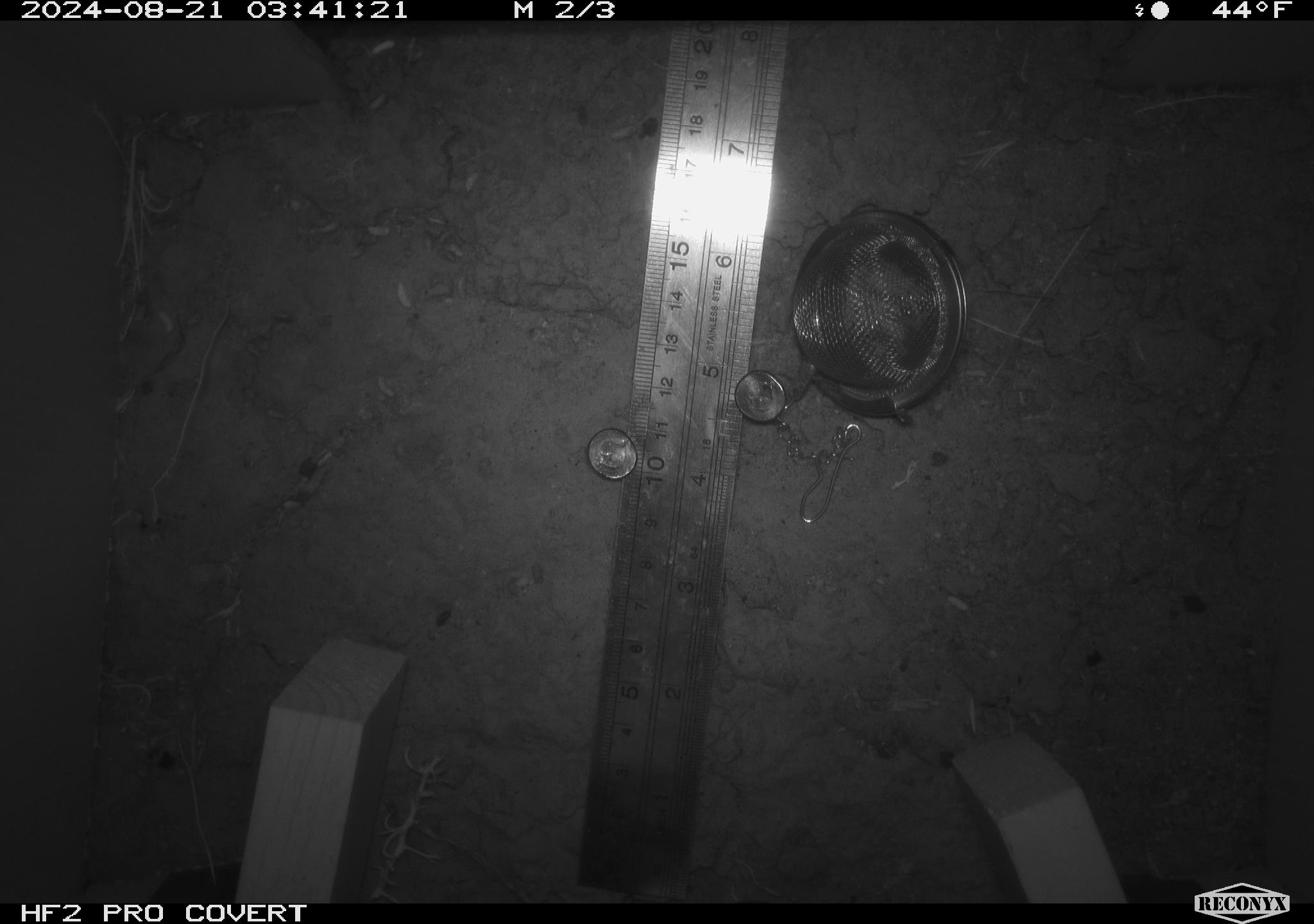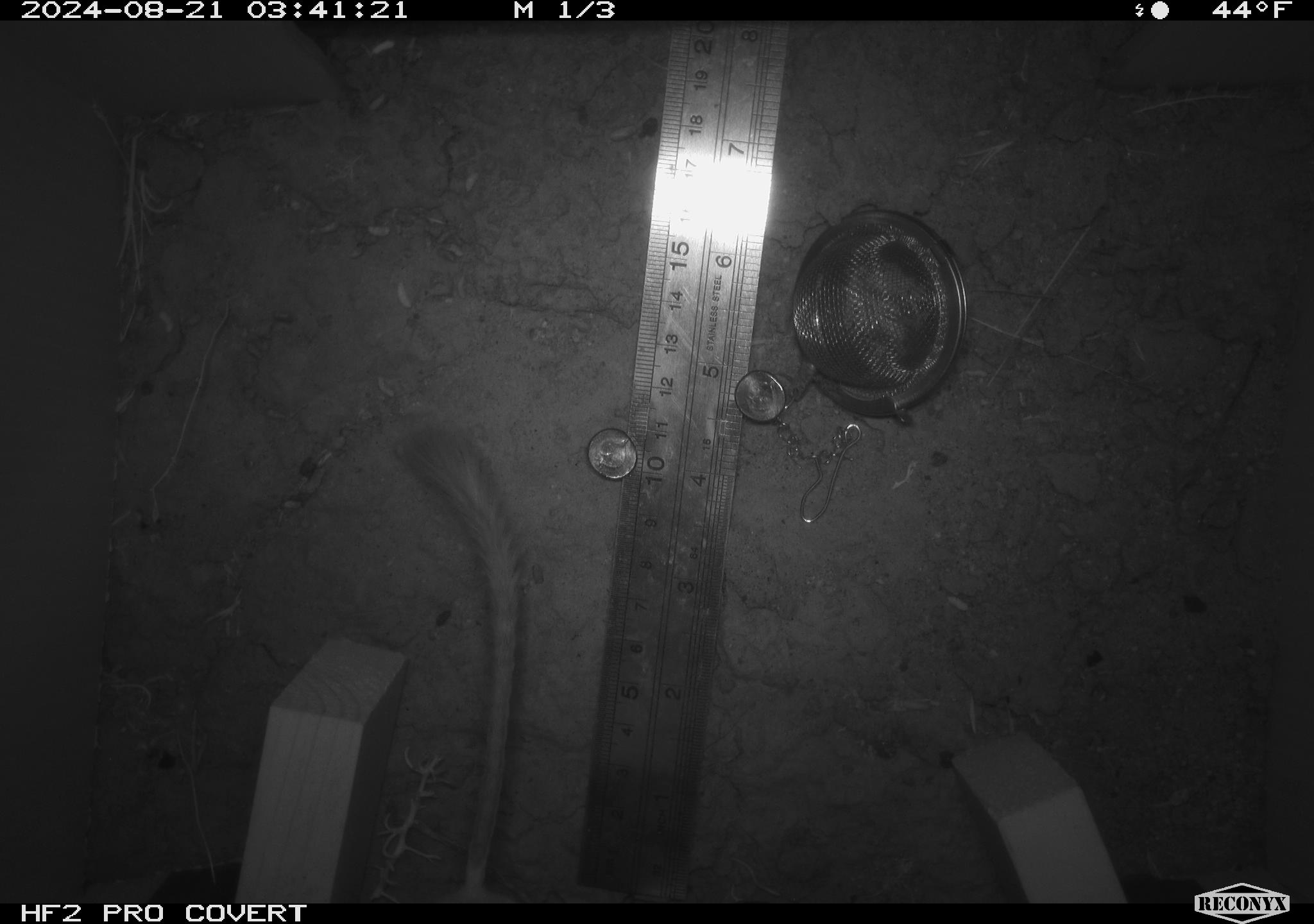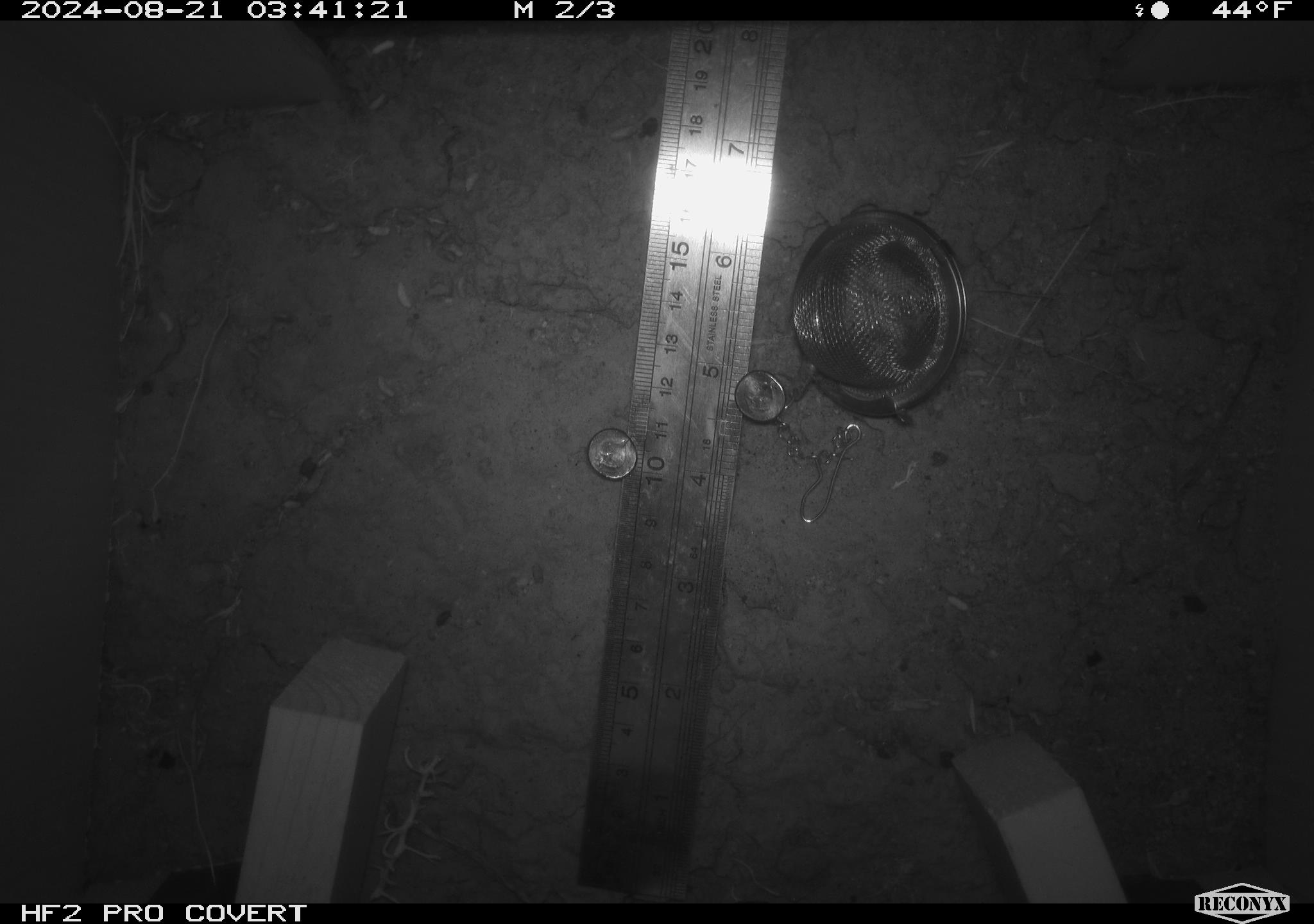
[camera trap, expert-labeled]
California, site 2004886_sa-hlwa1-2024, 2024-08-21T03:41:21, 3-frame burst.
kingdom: Animalia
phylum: Chordata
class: Mammalia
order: Rodentia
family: Heteromyidae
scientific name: Heteromyidae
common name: kangaroo rats and pocket mice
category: heteromyidae family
Heteromyidae family (kangaroo rats and pocket mice) (Heteromyidae).